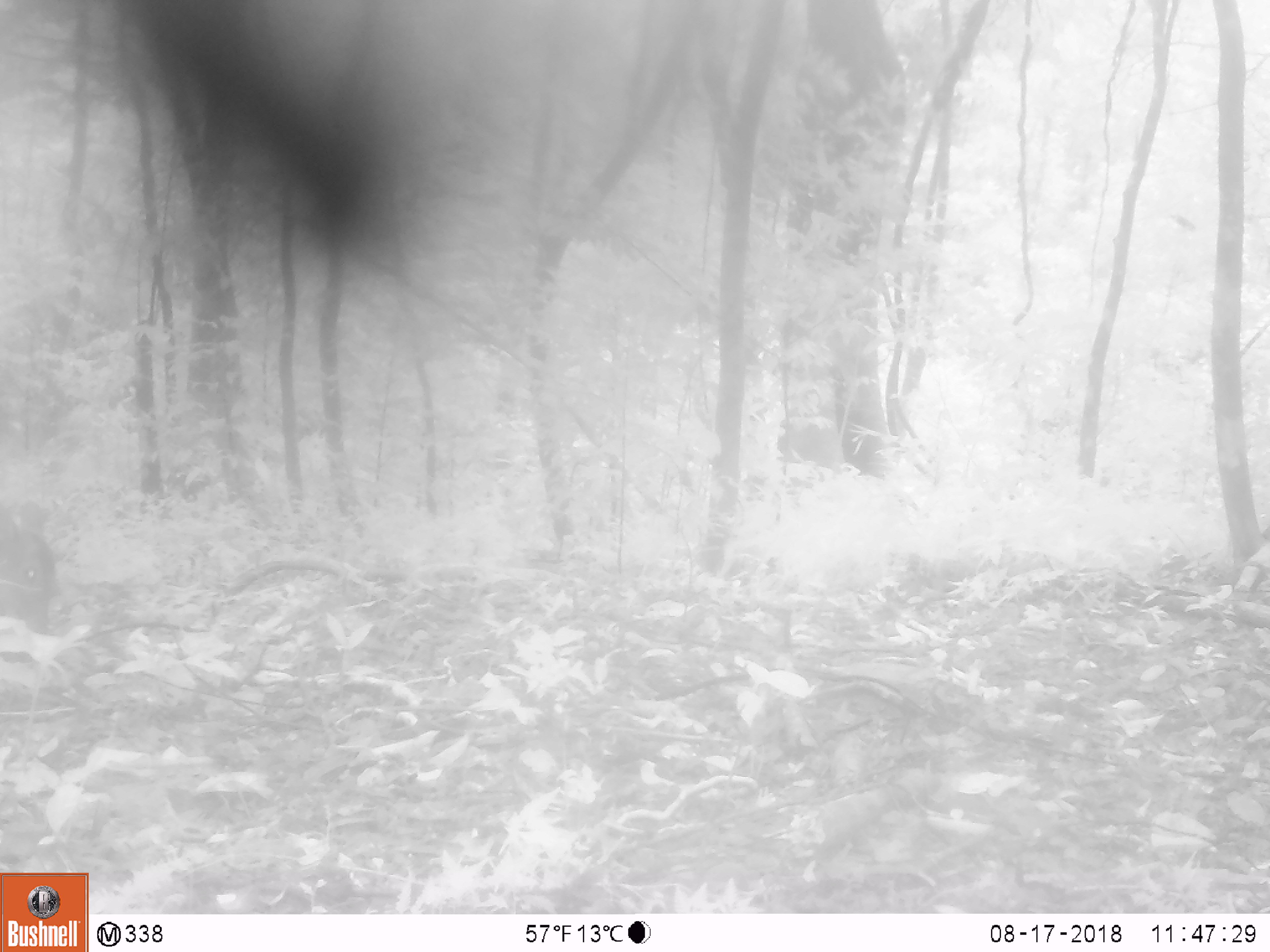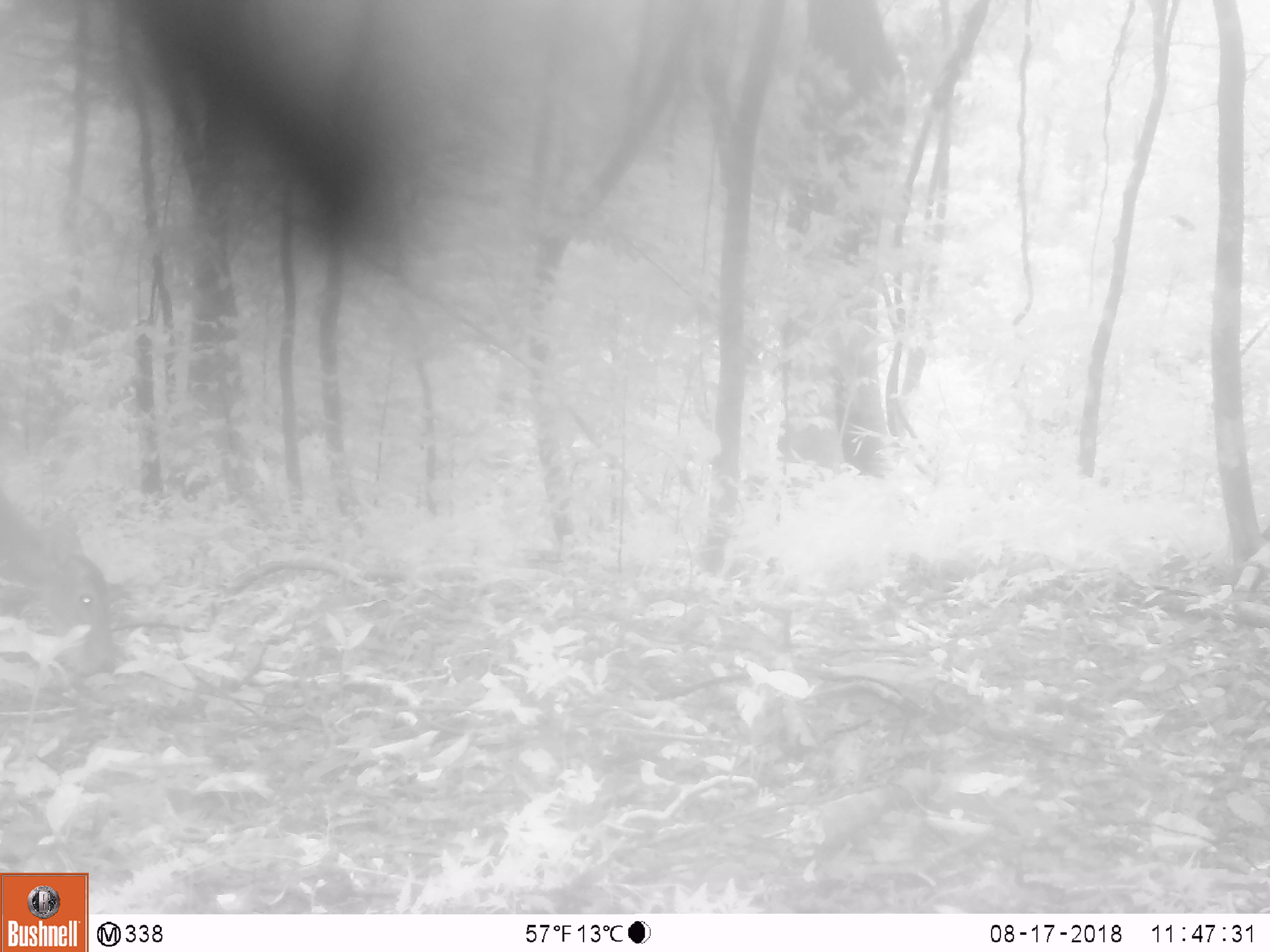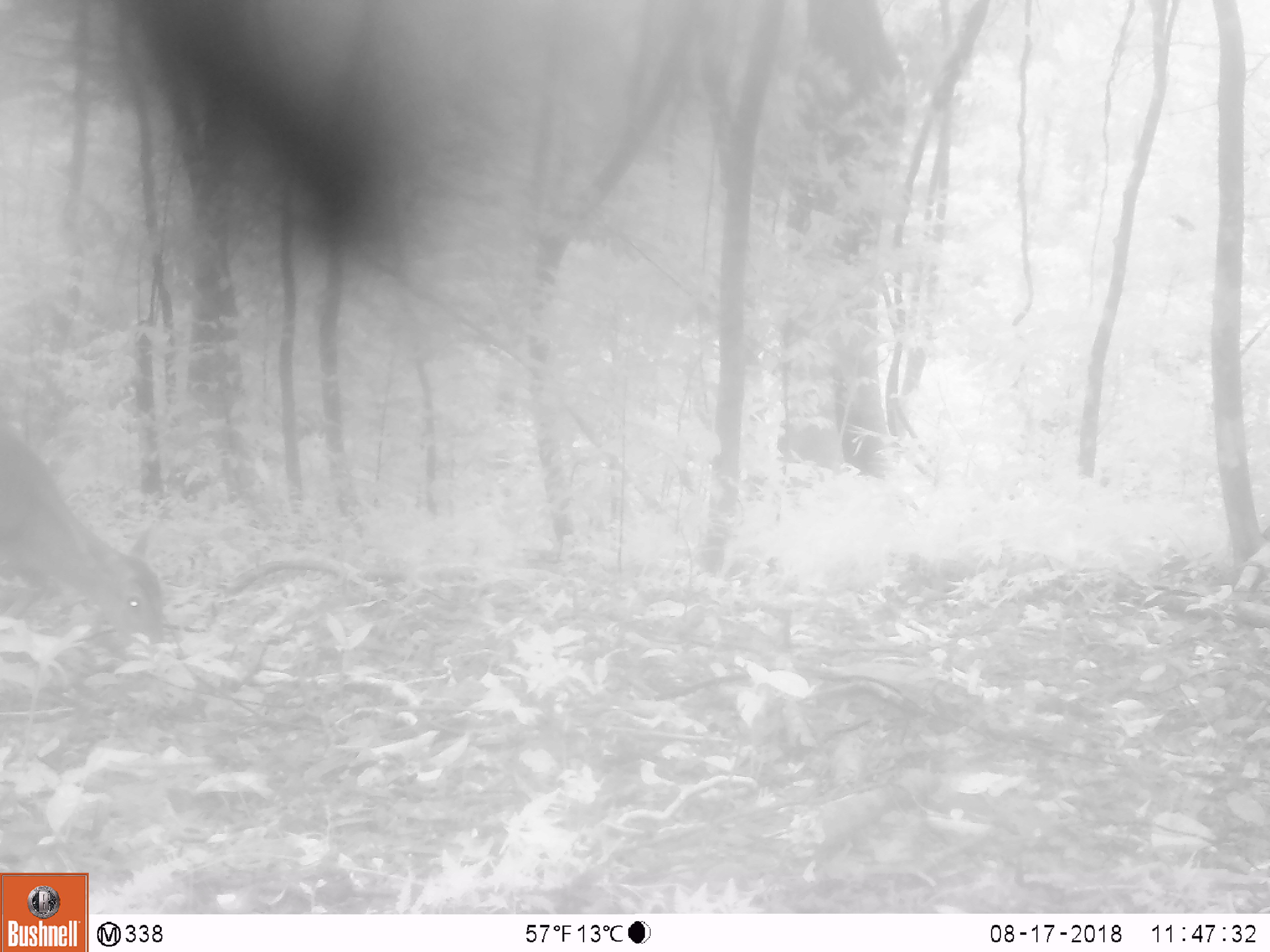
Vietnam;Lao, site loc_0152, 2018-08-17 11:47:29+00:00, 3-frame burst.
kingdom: Animalia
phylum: Chordata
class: Mammalia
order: Artiodactyla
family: Cervidae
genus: Muntiacus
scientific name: Muntiacus vuquangensis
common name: large-antlered muntjac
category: large antlered muntjac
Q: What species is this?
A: Large antlered muntjac (large-antlered muntjac) (Muntiacus vuquangensis).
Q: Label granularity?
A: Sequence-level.